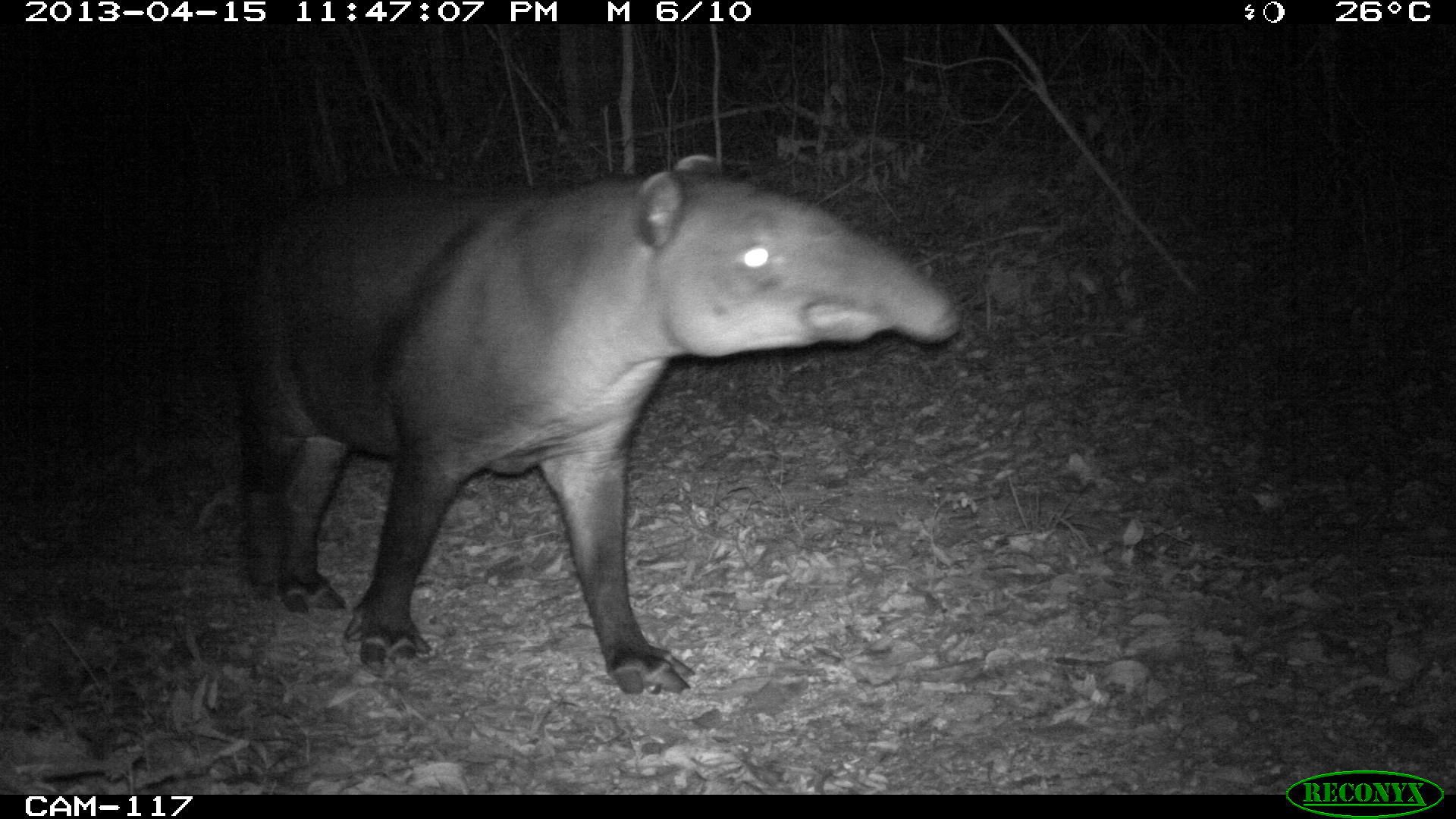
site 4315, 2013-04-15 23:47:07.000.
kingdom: Animalia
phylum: Chordata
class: Mammalia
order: Perissodactyla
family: Tapiridae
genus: Tapirus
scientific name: Tapirus bairdii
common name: baird's tapir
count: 1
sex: male